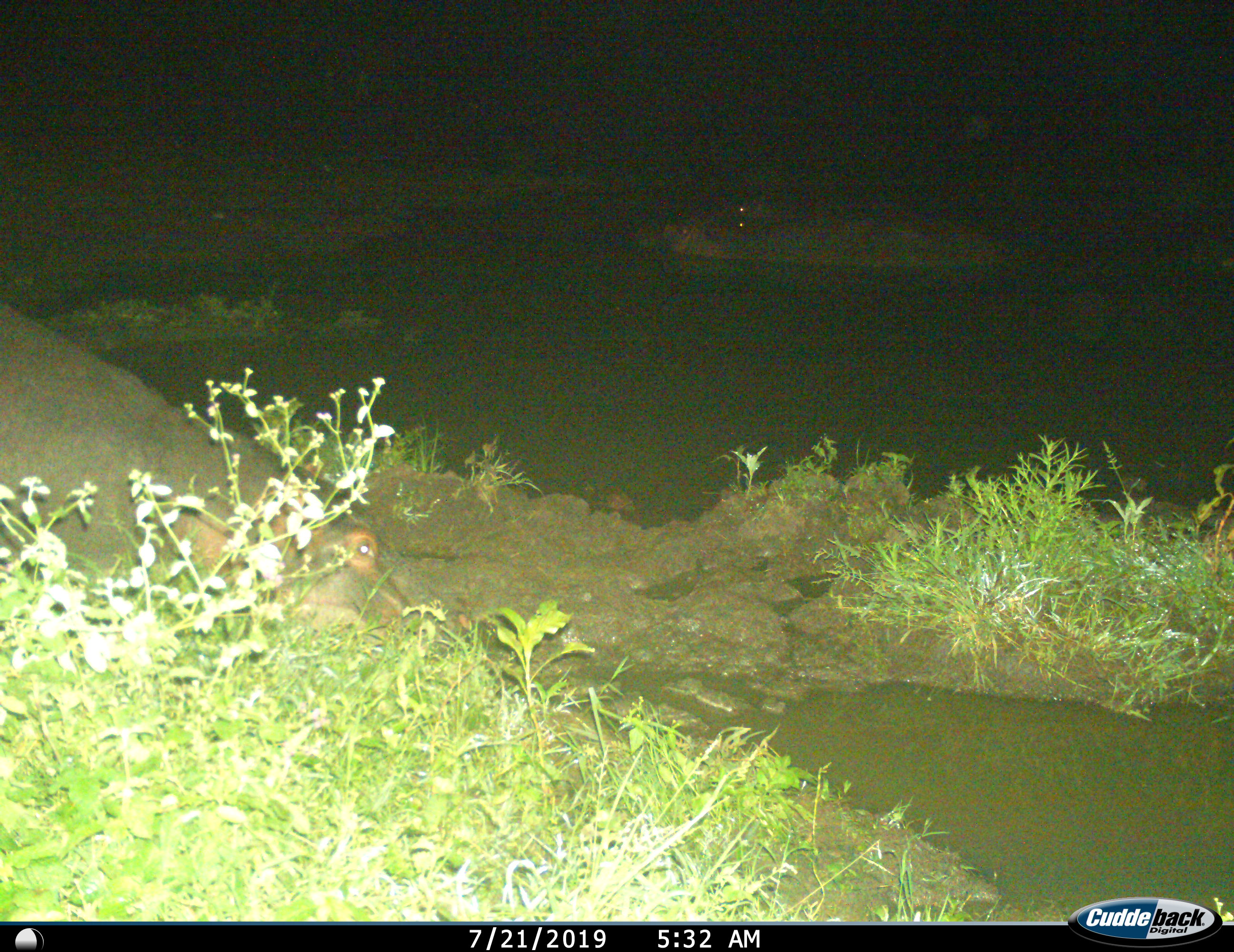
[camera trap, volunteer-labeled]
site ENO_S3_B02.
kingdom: Animalia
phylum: Chordata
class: Mammalia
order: Artiodactyla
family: Hippopotamidae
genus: Hippopotamus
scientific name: Hippopotamus amphibius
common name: hippopotamus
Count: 2.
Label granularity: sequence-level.